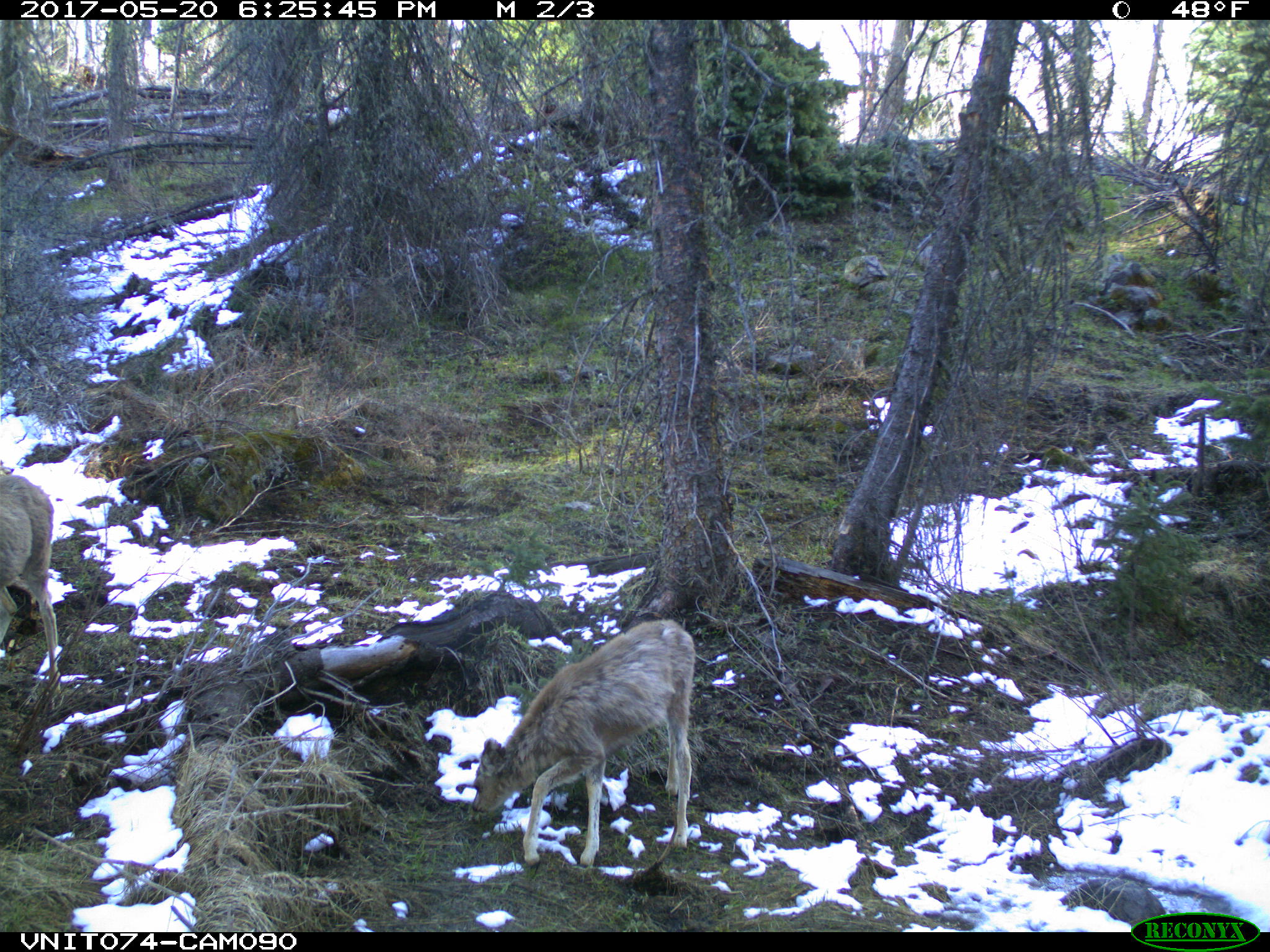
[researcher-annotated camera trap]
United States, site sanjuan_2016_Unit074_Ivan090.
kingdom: Animalia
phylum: Chordata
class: Mammalia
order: Artiodactyla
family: Cervidae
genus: Odocoileus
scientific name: Odocoileus hemionus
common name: mule deer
Odocoileus hemionus (mule deer).